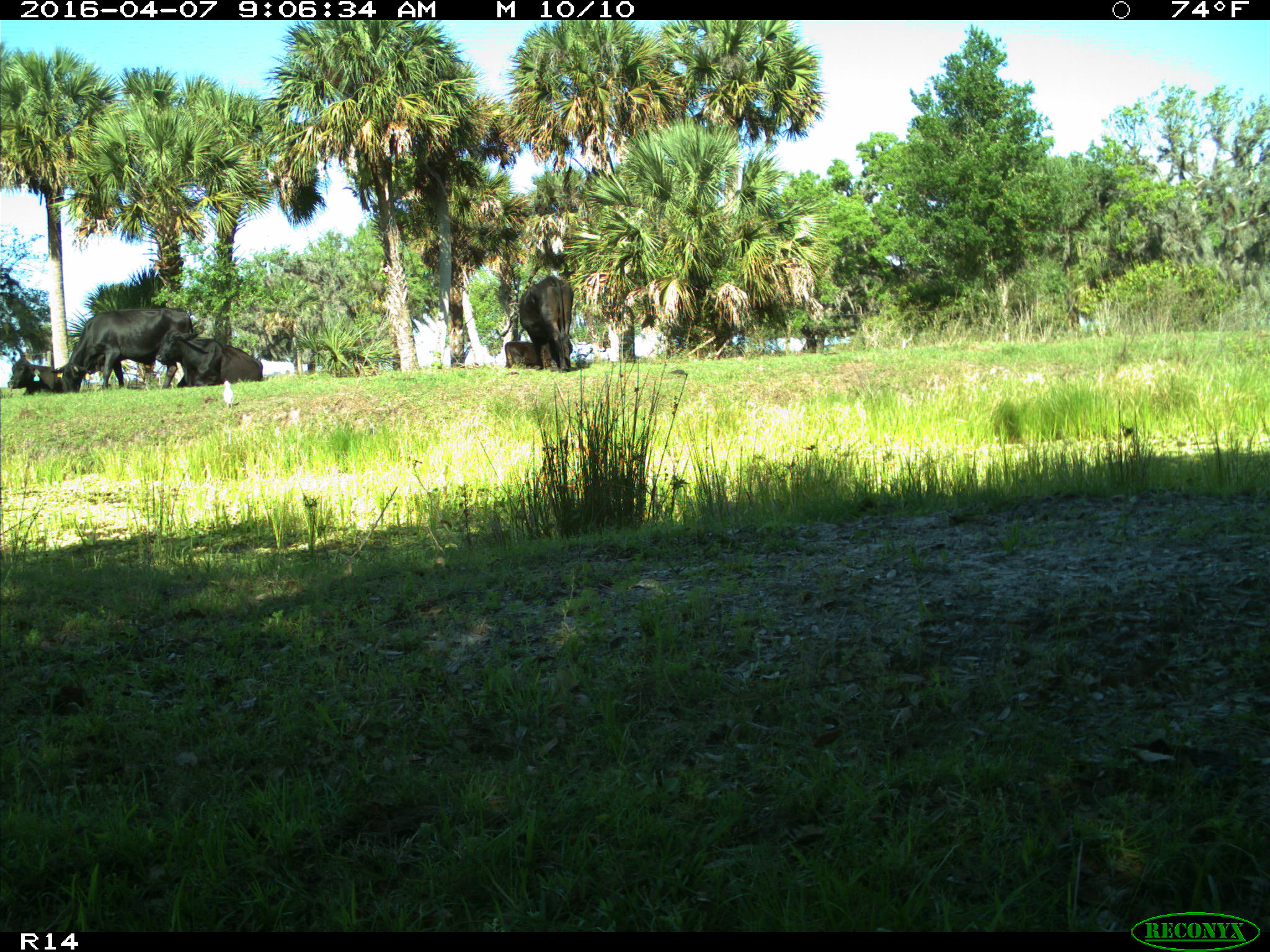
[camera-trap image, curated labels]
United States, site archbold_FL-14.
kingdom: Animalia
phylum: Chordata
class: Mammalia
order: Artiodactyla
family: Bovidae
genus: Bos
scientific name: Bos taurus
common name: domestic cow